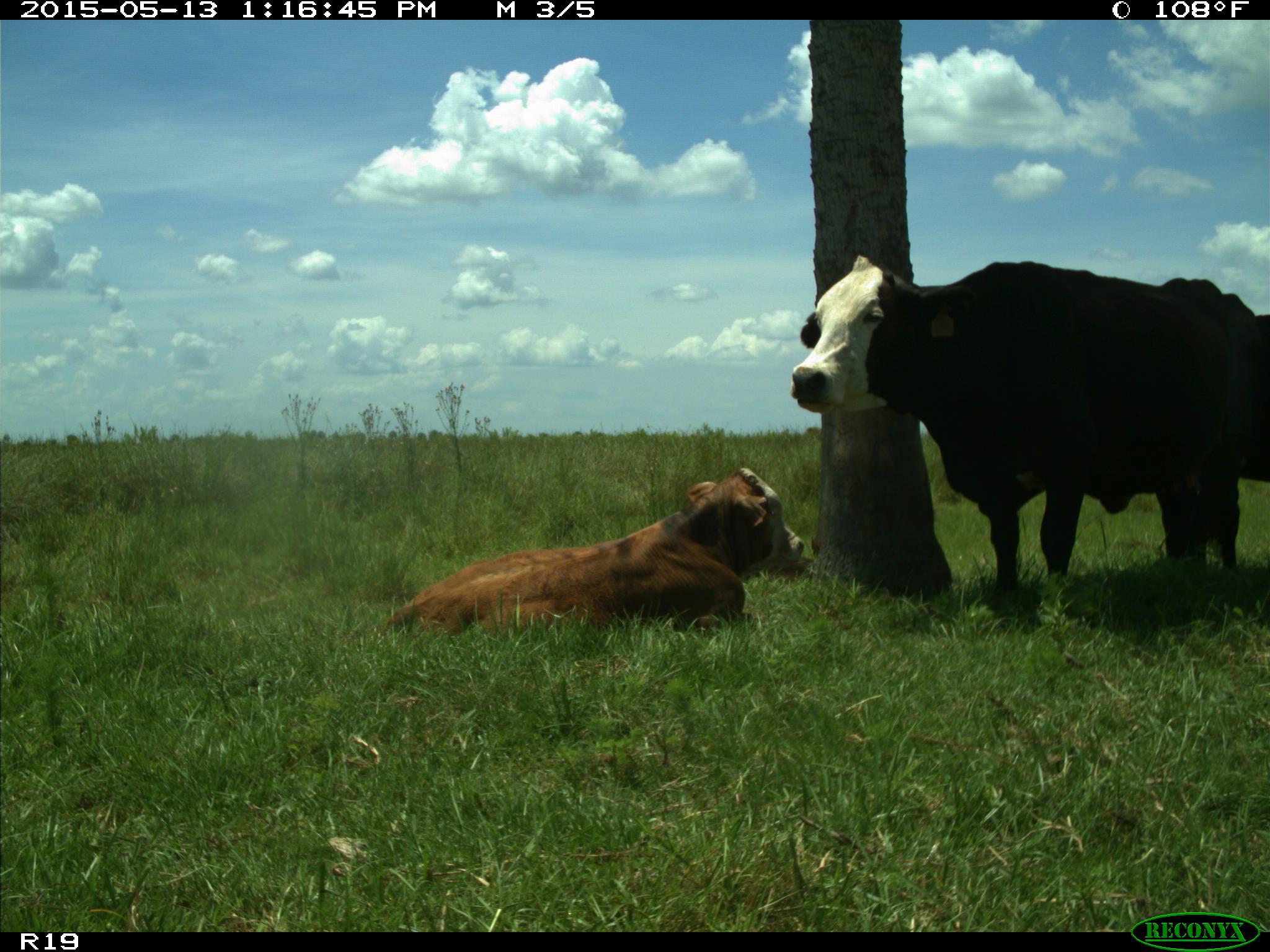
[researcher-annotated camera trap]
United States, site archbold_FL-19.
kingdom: Animalia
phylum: Chordata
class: Mammalia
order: Artiodactyla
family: Bovidae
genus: Bos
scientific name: Bos taurus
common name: domestic cow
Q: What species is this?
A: Bos taurus (domestic cow).